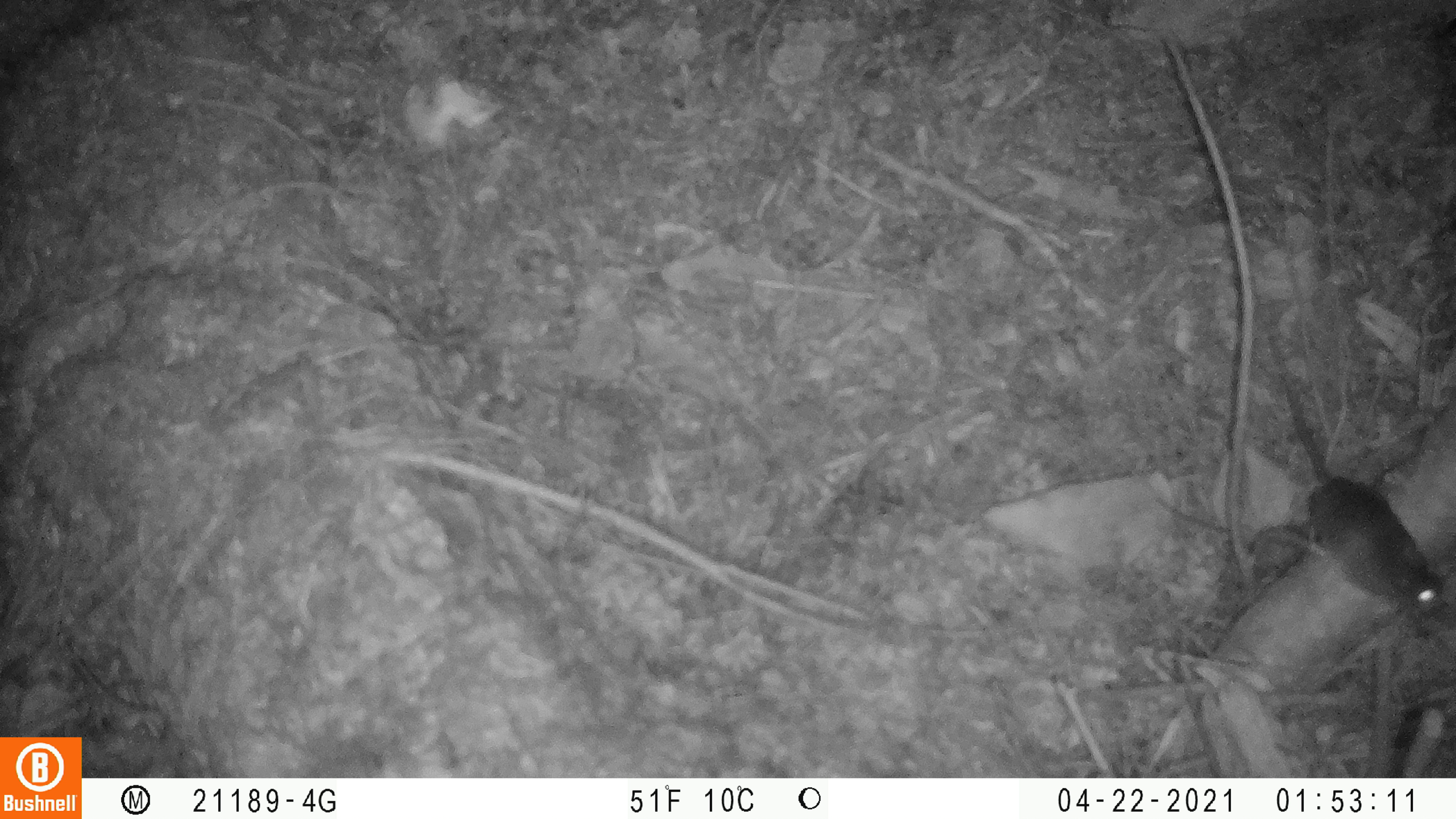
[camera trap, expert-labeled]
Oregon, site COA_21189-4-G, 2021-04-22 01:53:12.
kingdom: Animalia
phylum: Chordata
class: Mammalia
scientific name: Mammalia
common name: small mammal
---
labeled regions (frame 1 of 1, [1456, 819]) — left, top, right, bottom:
small mammal: 1263, 327, 1449, 621